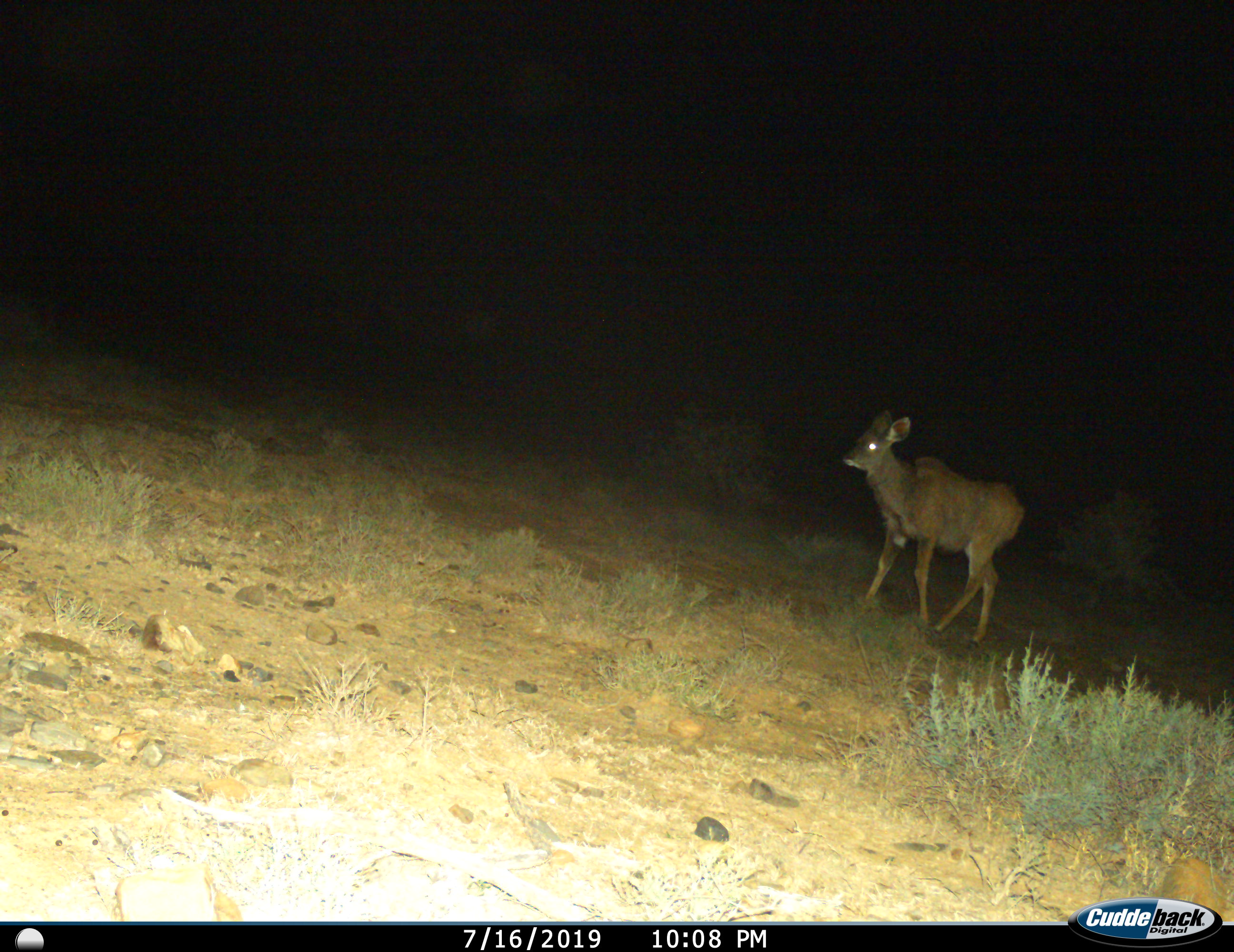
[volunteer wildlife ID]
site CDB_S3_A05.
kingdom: Animalia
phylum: Chordata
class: Mammalia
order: Artiodactyla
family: Bovidae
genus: Tragelaphus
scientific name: Tragelaphus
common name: kudu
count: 1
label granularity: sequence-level